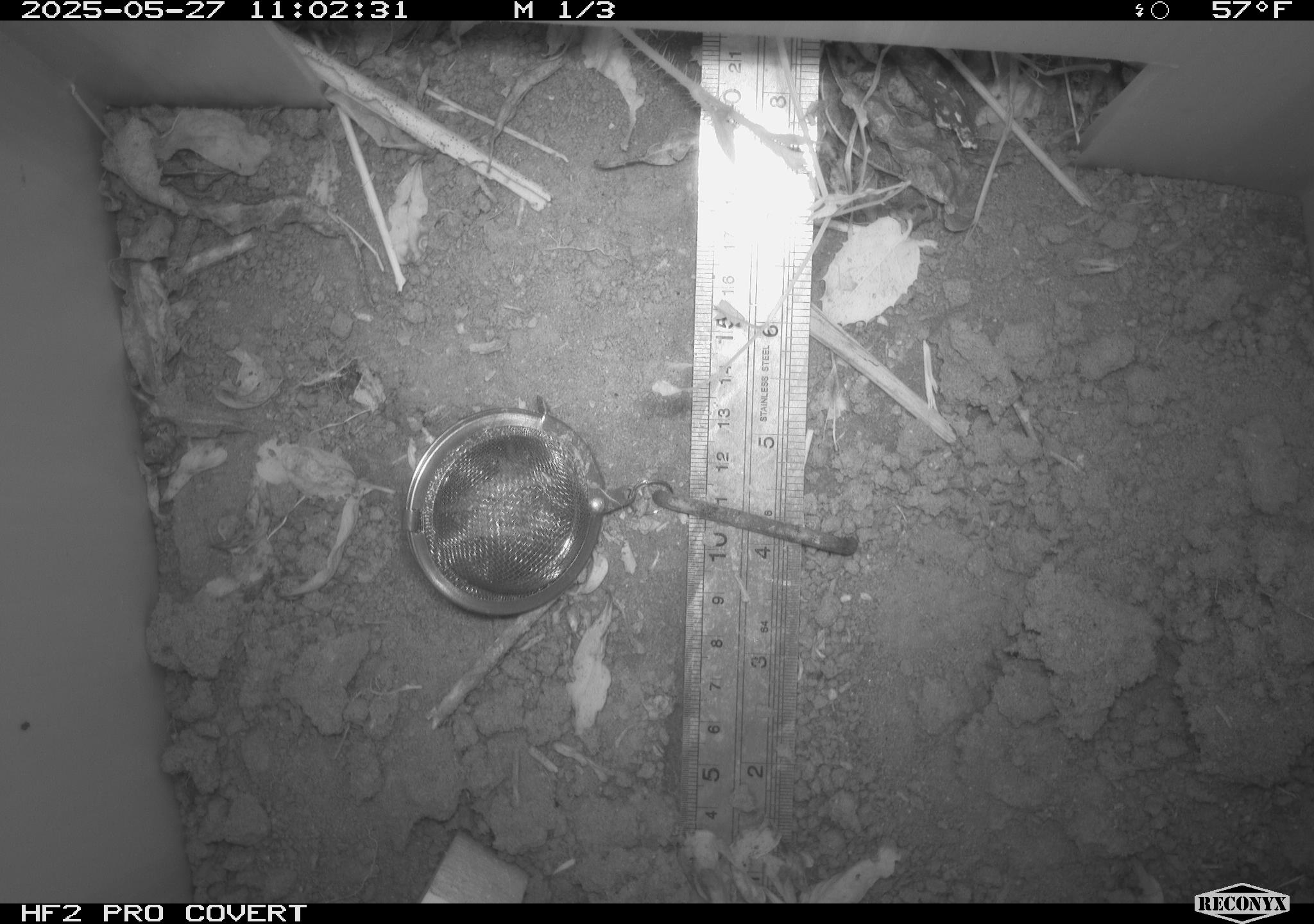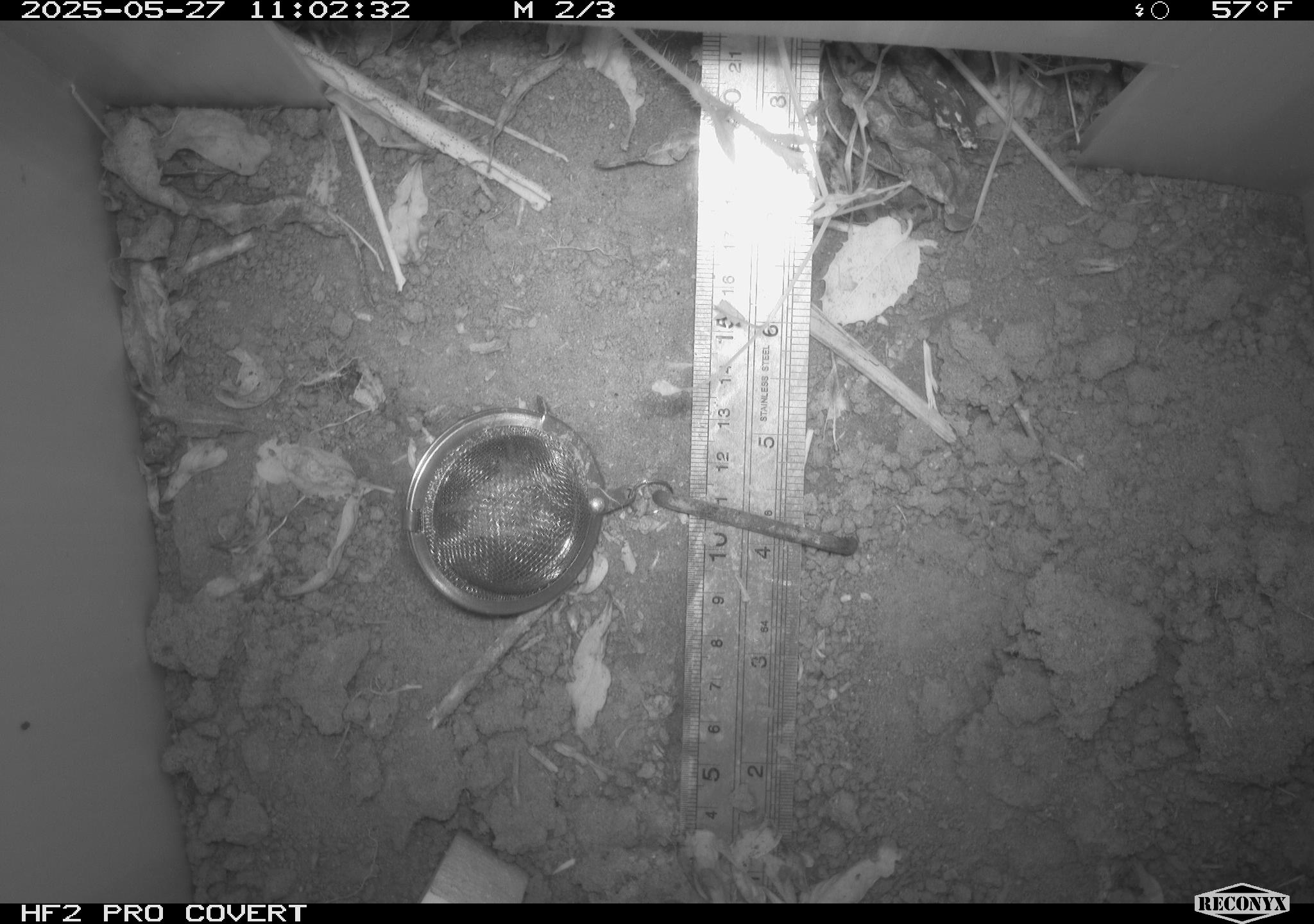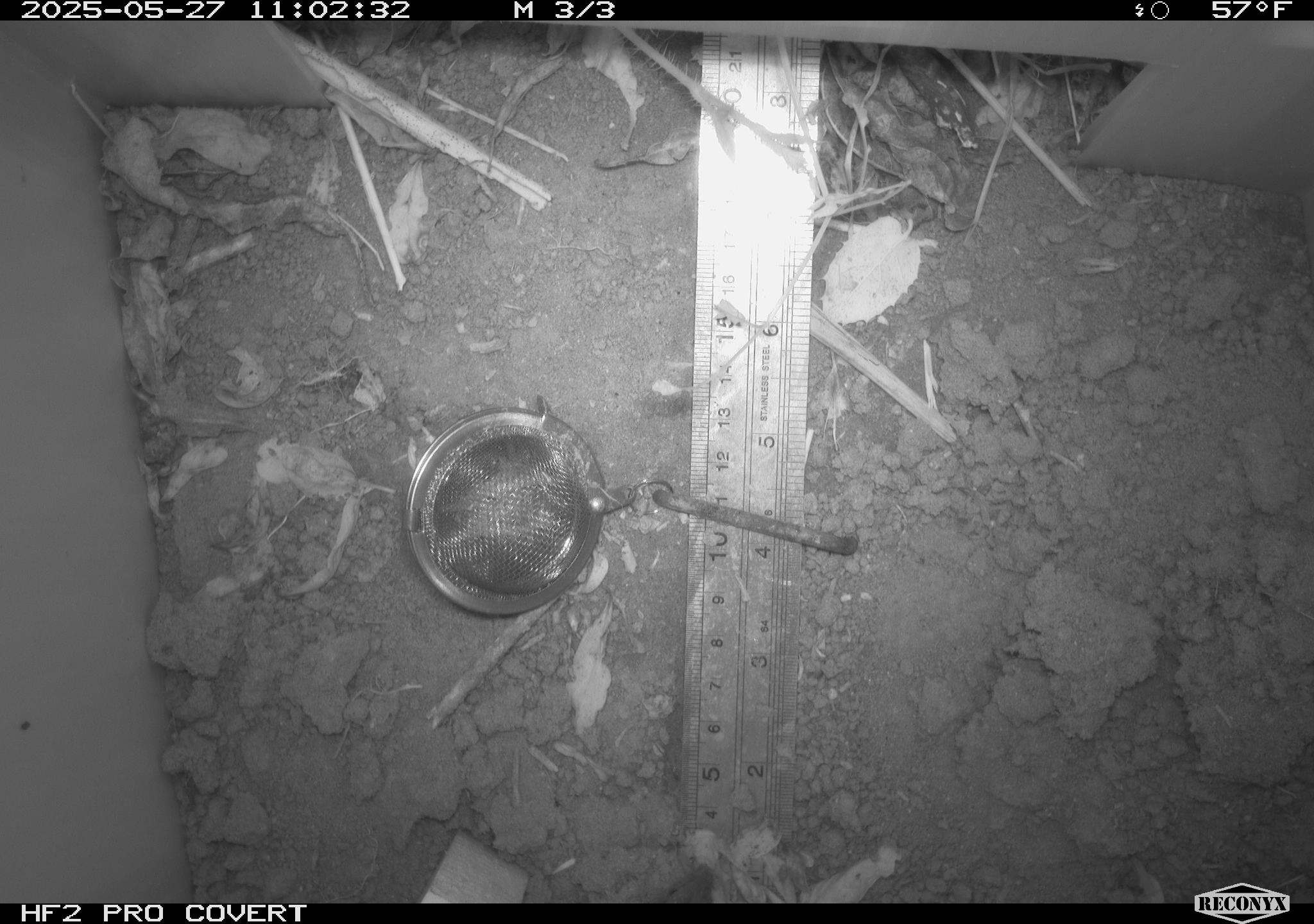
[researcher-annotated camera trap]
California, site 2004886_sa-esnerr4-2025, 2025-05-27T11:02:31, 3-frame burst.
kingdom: Animalia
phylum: Chordata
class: Reptilia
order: Squamata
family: Anguidae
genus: Elgaria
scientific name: Elgaria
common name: alligator lizards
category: elgaria species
Elgaria species (alligator lizards) (Elgaria).